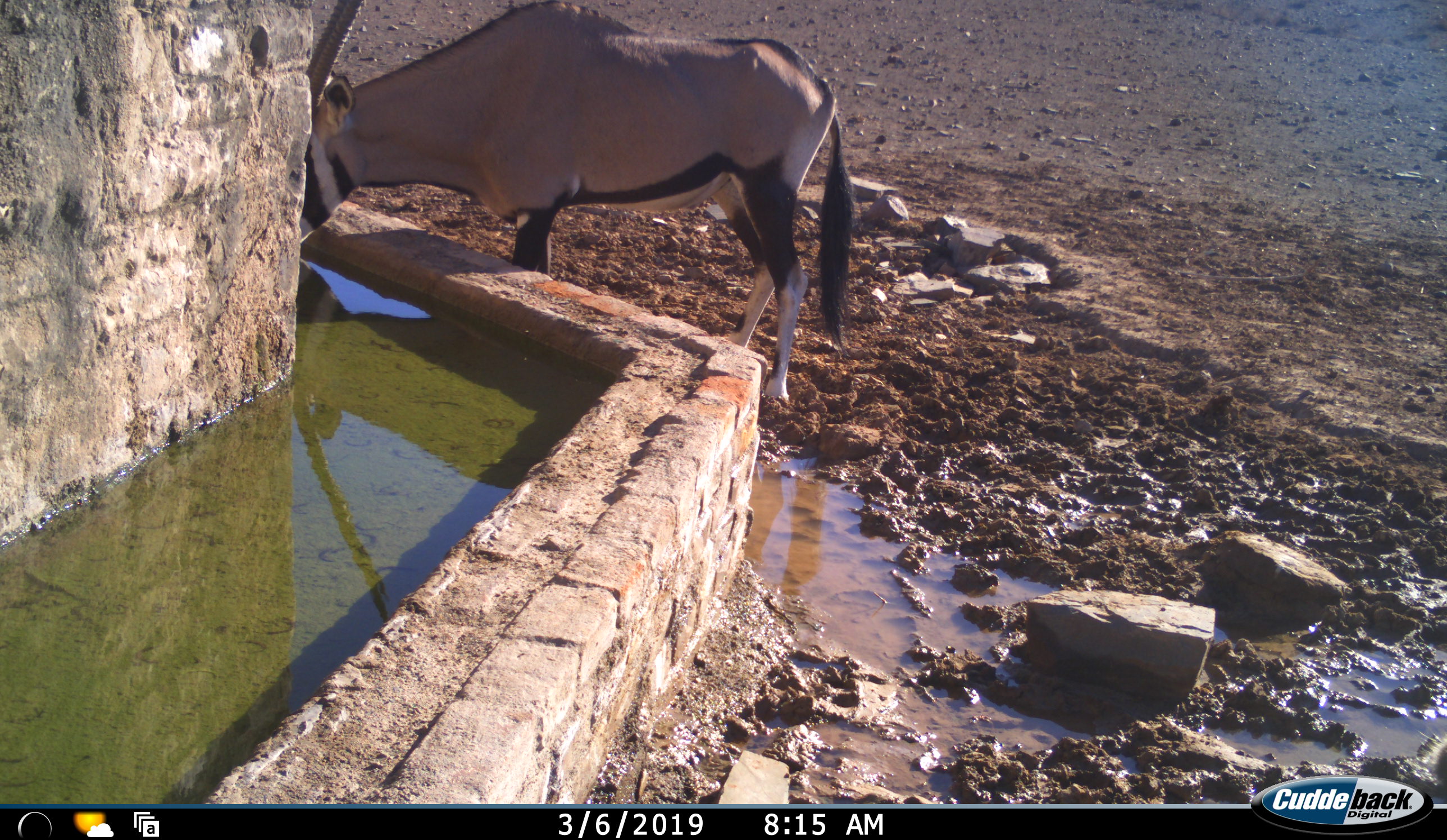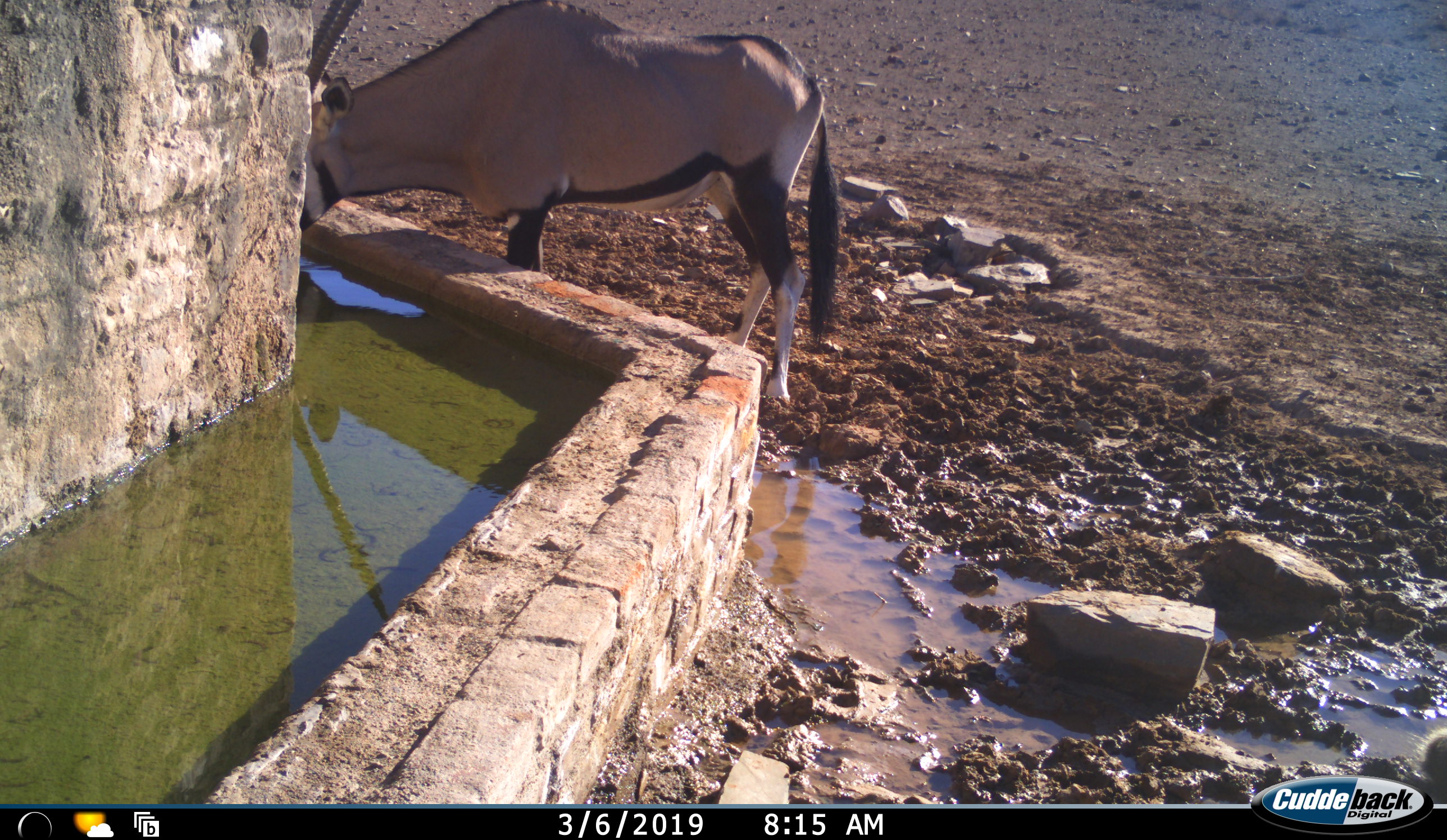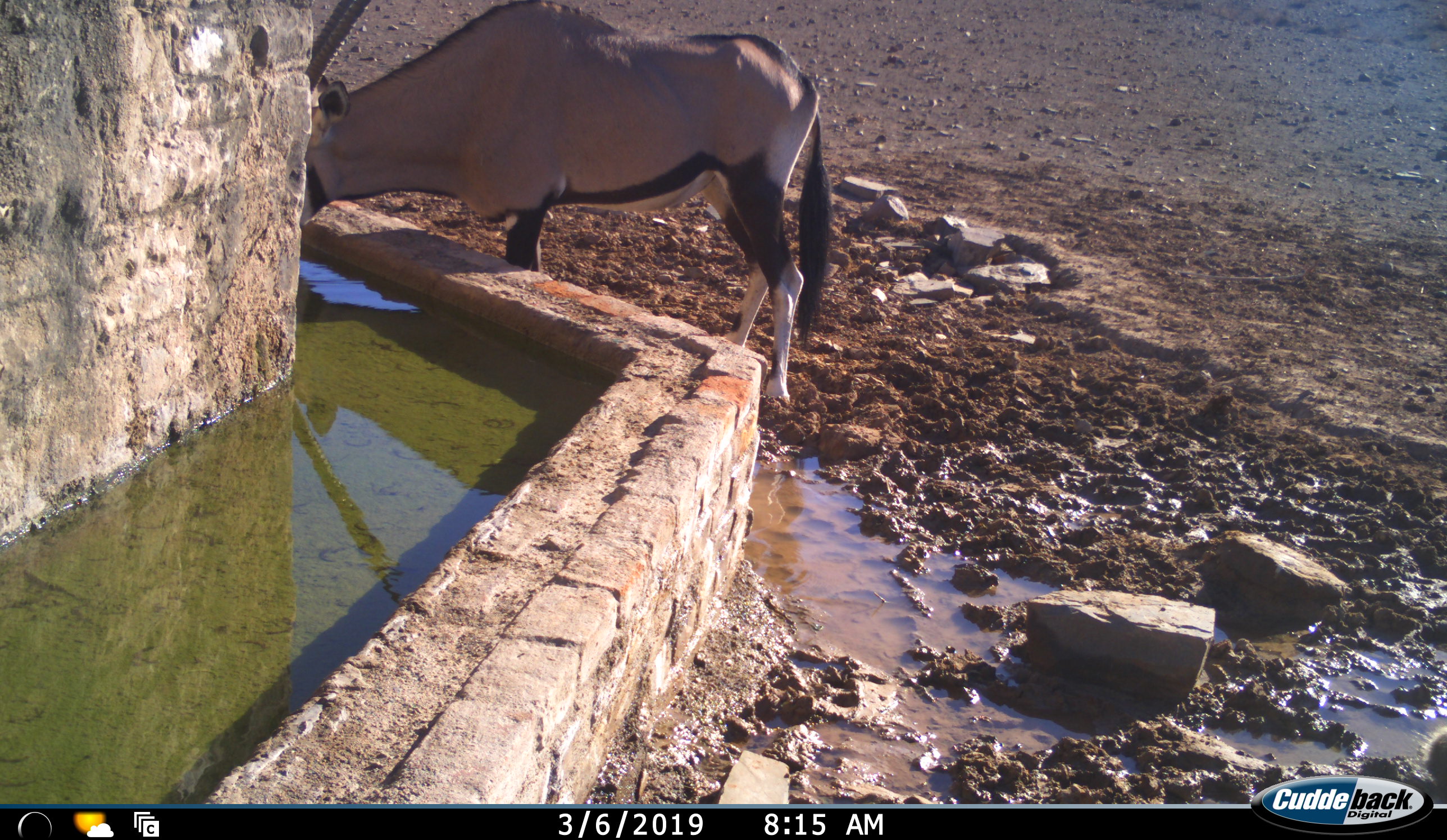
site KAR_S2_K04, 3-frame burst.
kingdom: Animalia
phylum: Chordata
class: Mammalia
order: Artiodactyla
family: Bovidae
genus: Oryx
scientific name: Oryx gazella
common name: gemsbok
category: oryx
Oryx (gemsbok) (Oryx gazella), count 1. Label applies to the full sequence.